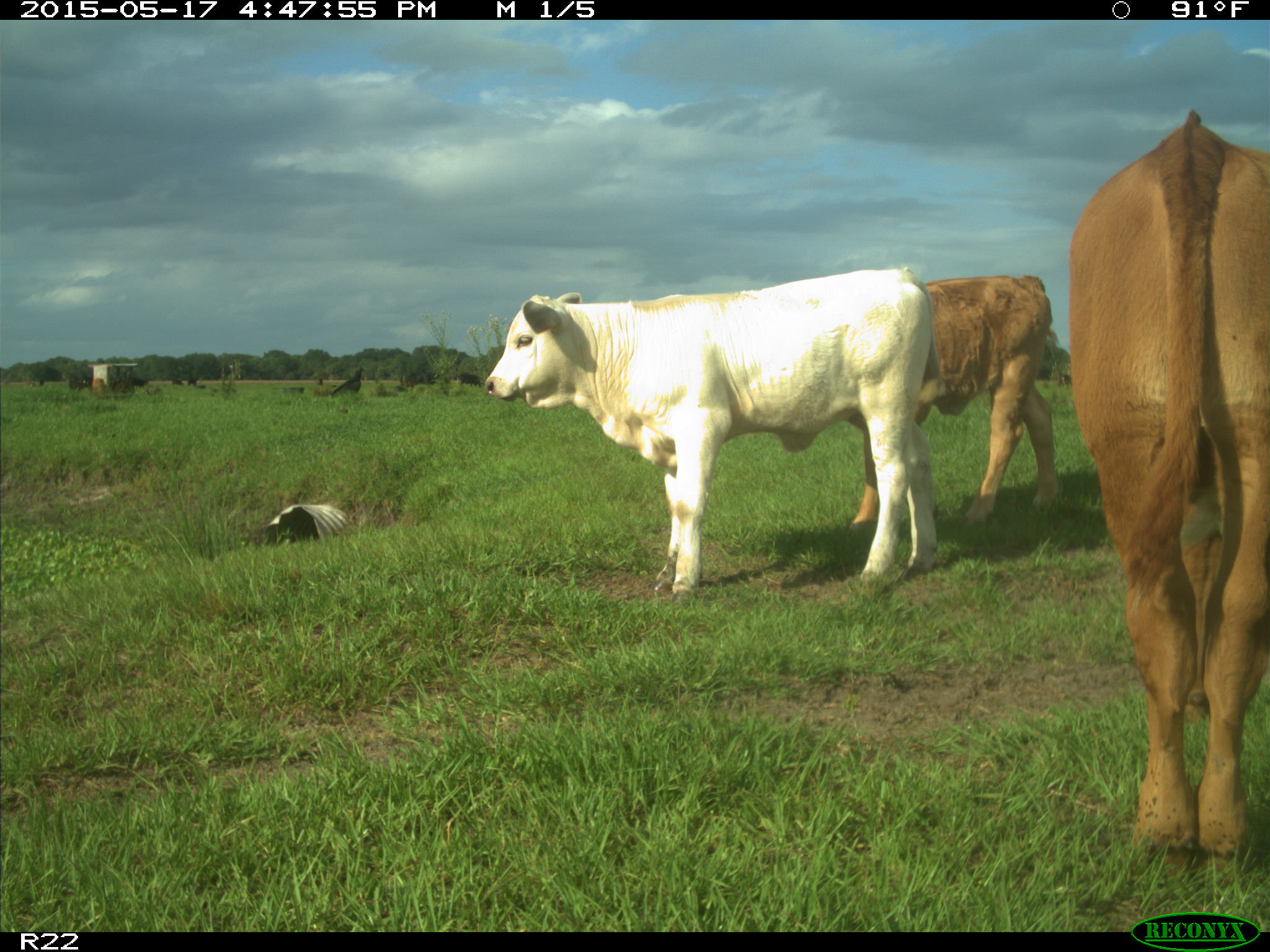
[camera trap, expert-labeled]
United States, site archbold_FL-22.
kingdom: Animalia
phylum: Chordata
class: Mammalia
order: Artiodactyla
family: Bovidae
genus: Bos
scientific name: Bos taurus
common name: domestic cow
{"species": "Bos taurus (domestic cow)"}